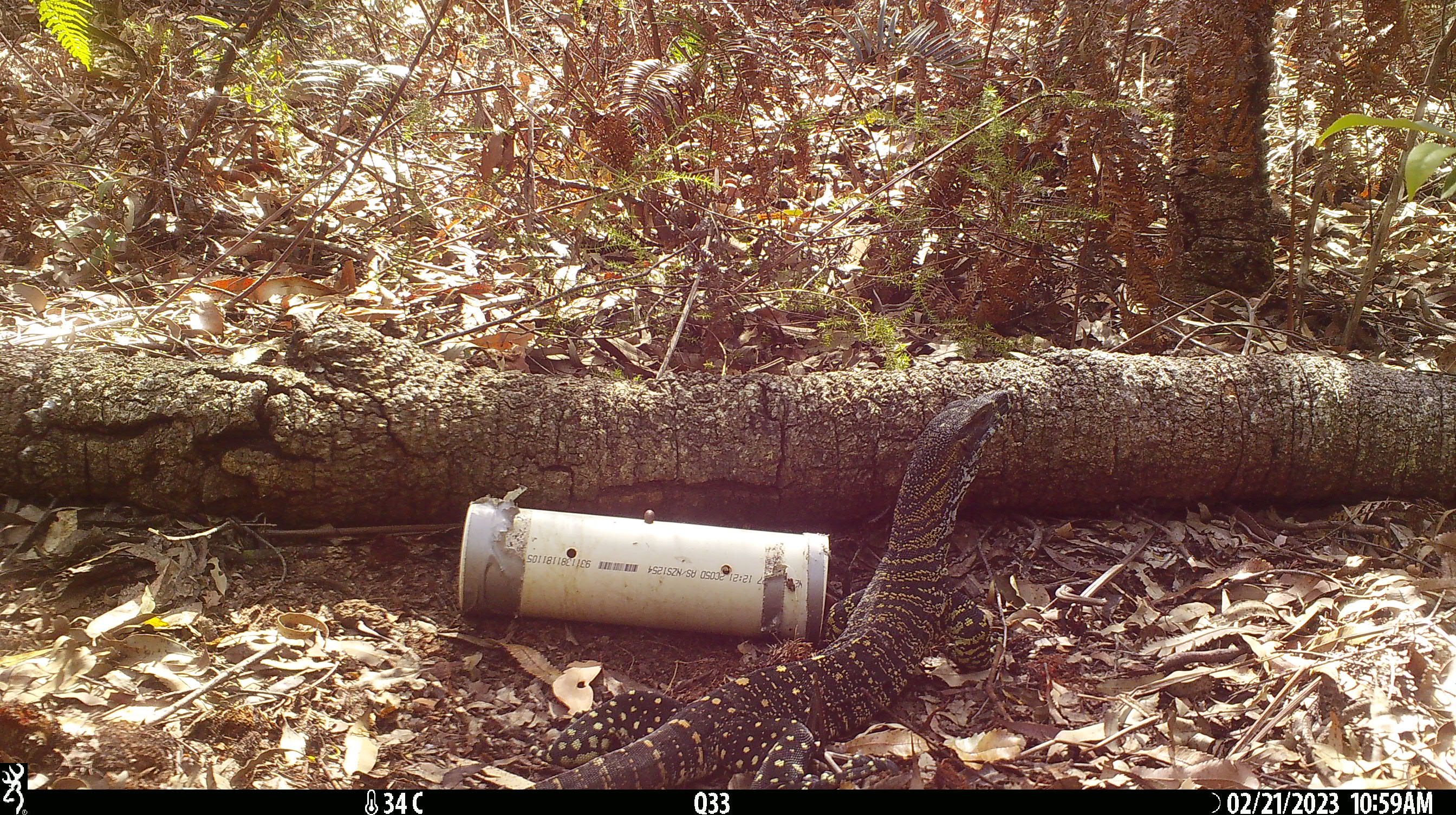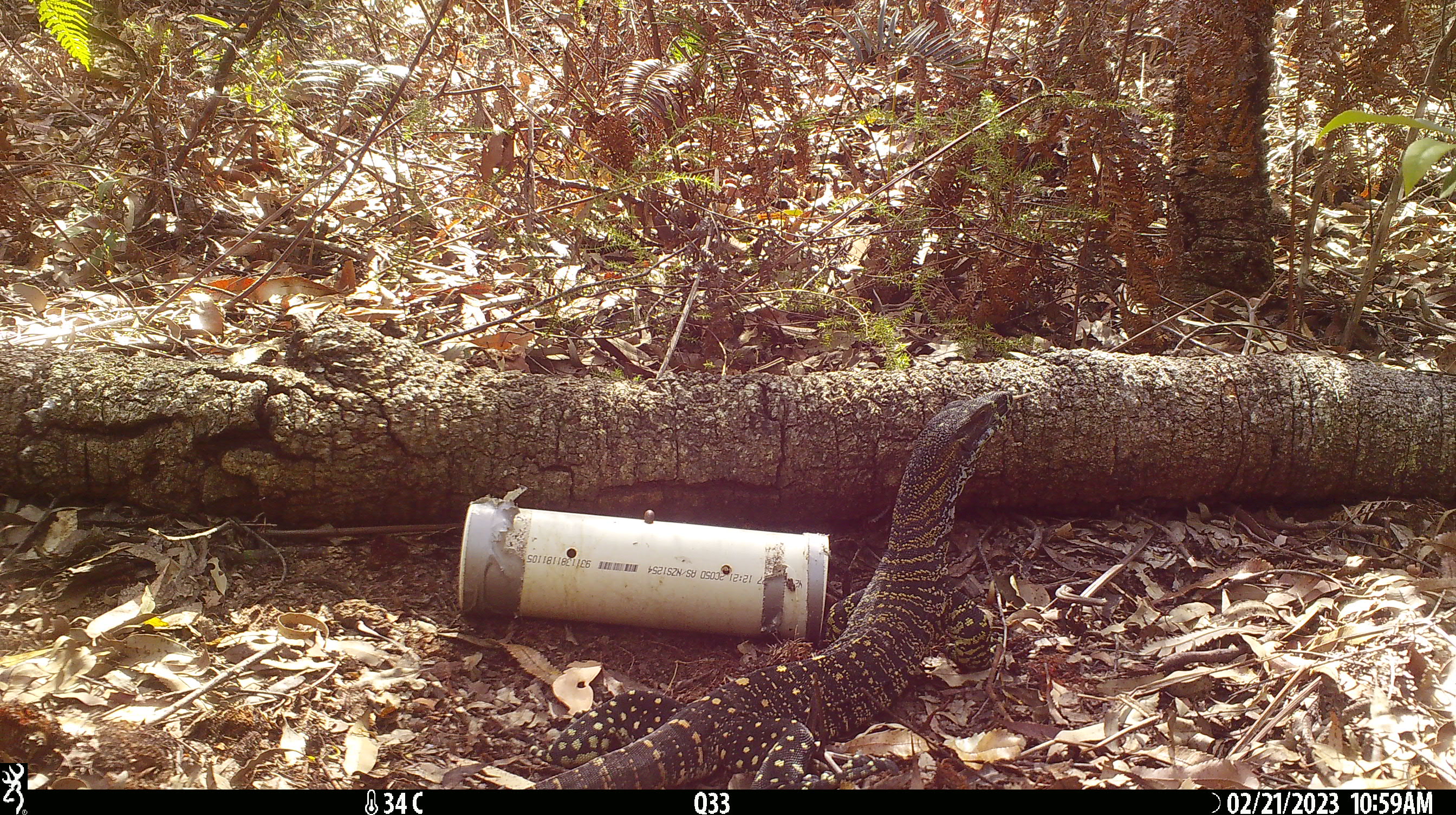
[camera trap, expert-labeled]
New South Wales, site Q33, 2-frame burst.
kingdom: Animalia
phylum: Chordata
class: Reptilia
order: Squamata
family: Varanidae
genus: Varanus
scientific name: Varanus varius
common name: lace monitor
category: goanna